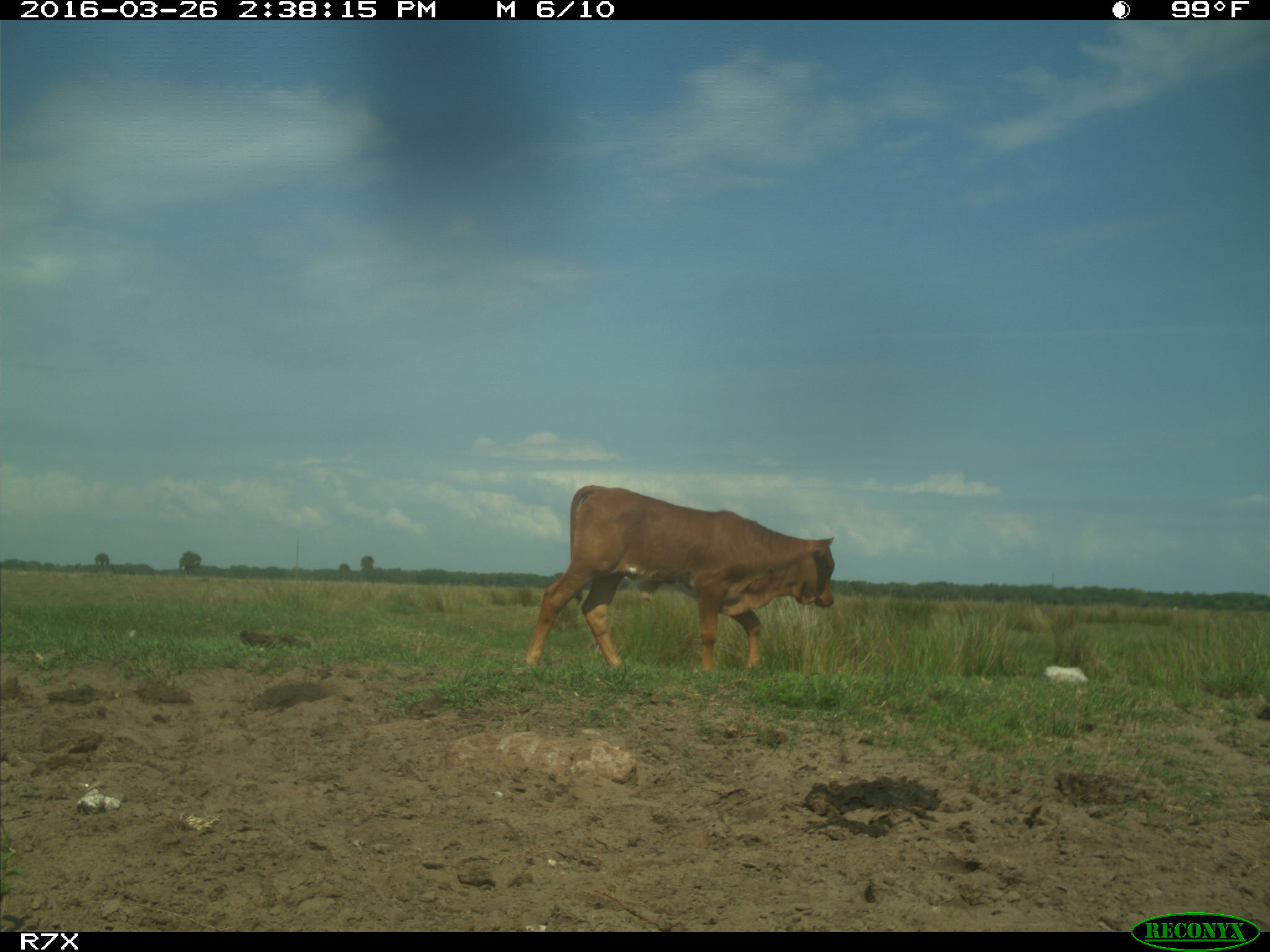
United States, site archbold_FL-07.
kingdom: Animalia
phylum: Chordata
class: Mammalia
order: Artiodactyla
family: Bovidae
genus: Bos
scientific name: Bos taurus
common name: domestic cow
Bos taurus (domestic cow).